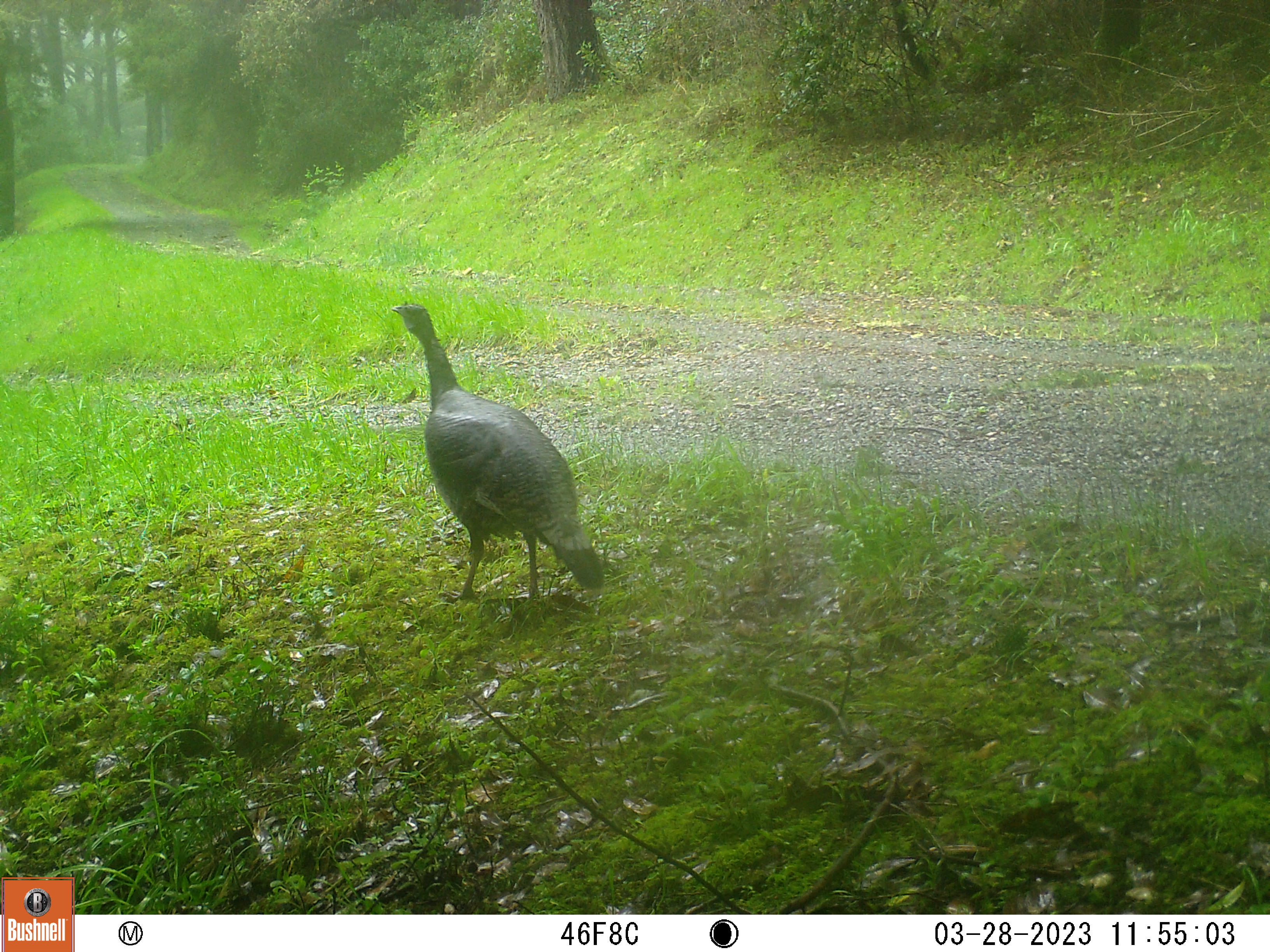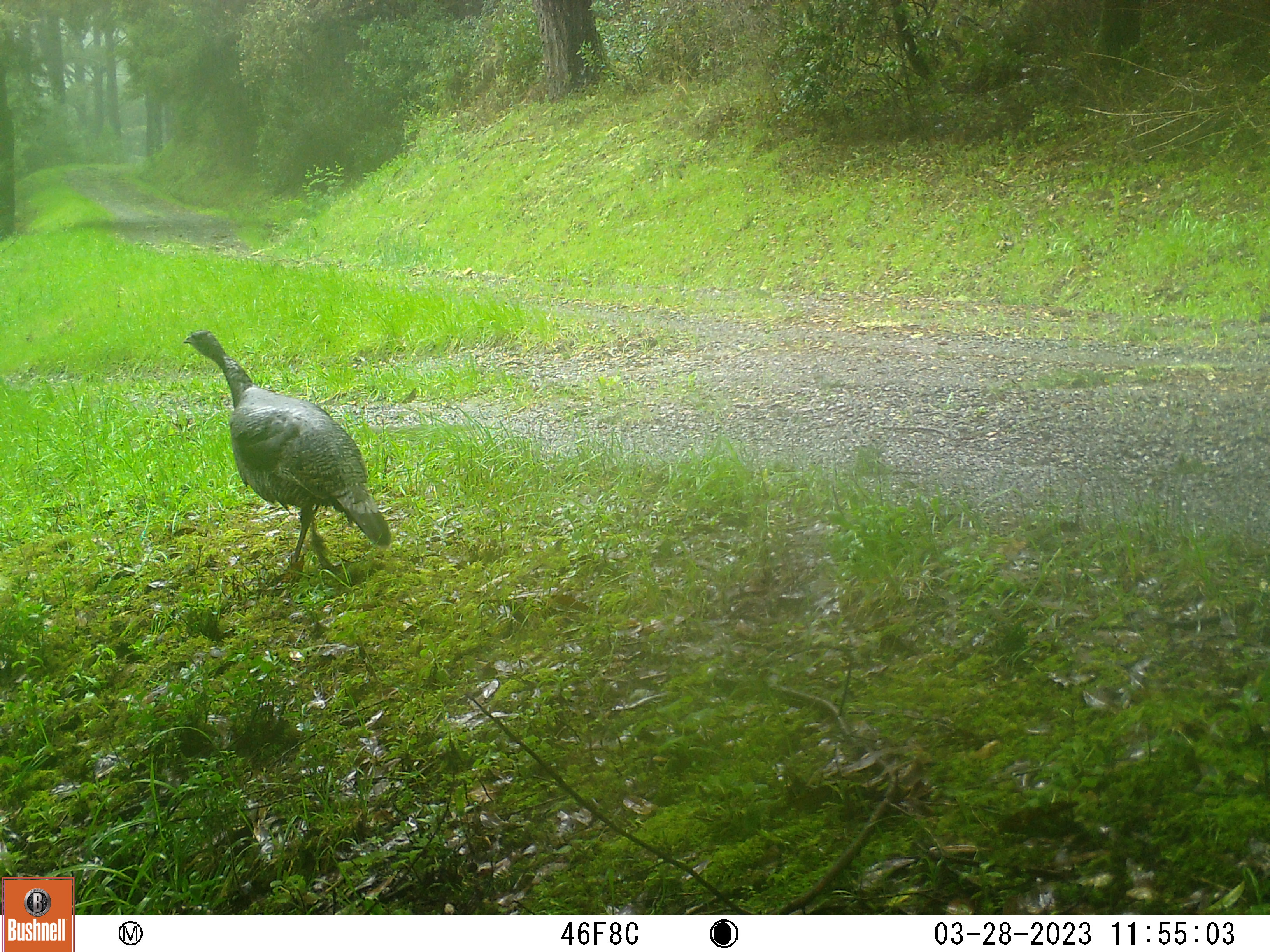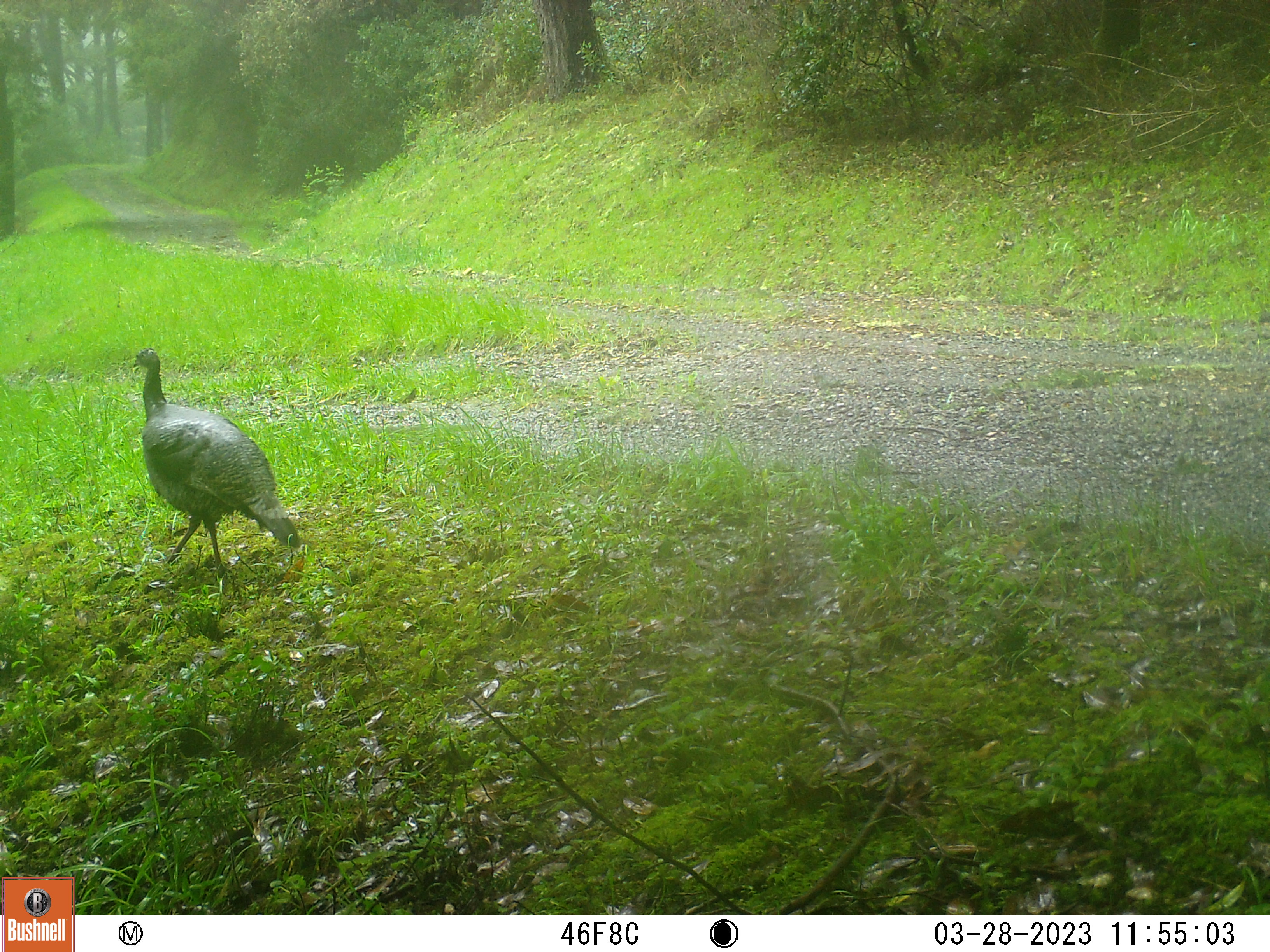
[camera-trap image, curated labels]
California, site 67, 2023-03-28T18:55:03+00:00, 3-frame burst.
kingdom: Animalia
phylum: Chordata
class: Aves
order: Galliformes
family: Phasianidae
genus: Meleagris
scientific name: Meleagris gallopavo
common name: turkey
Turkey (Meleagris gallopavo).